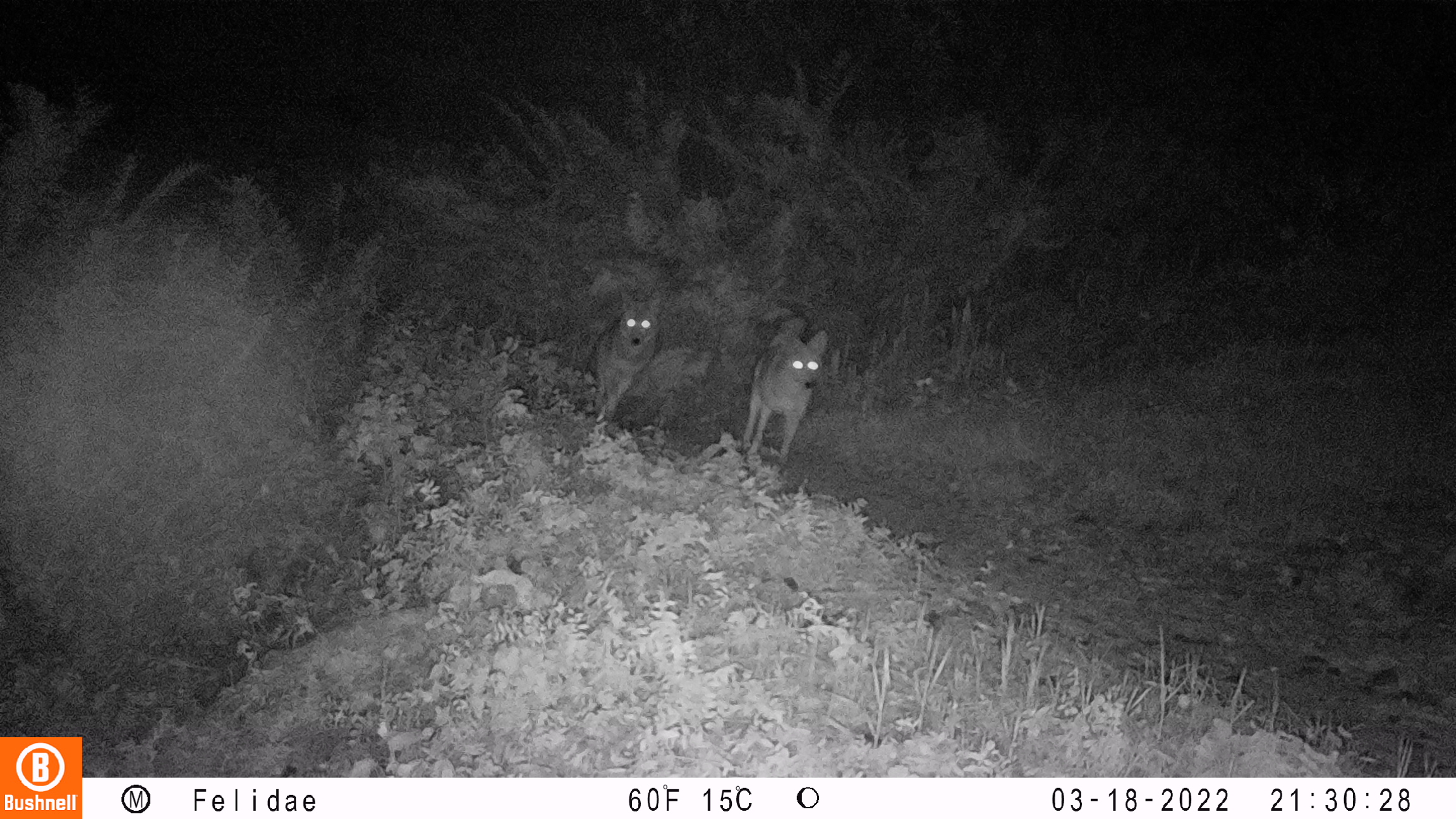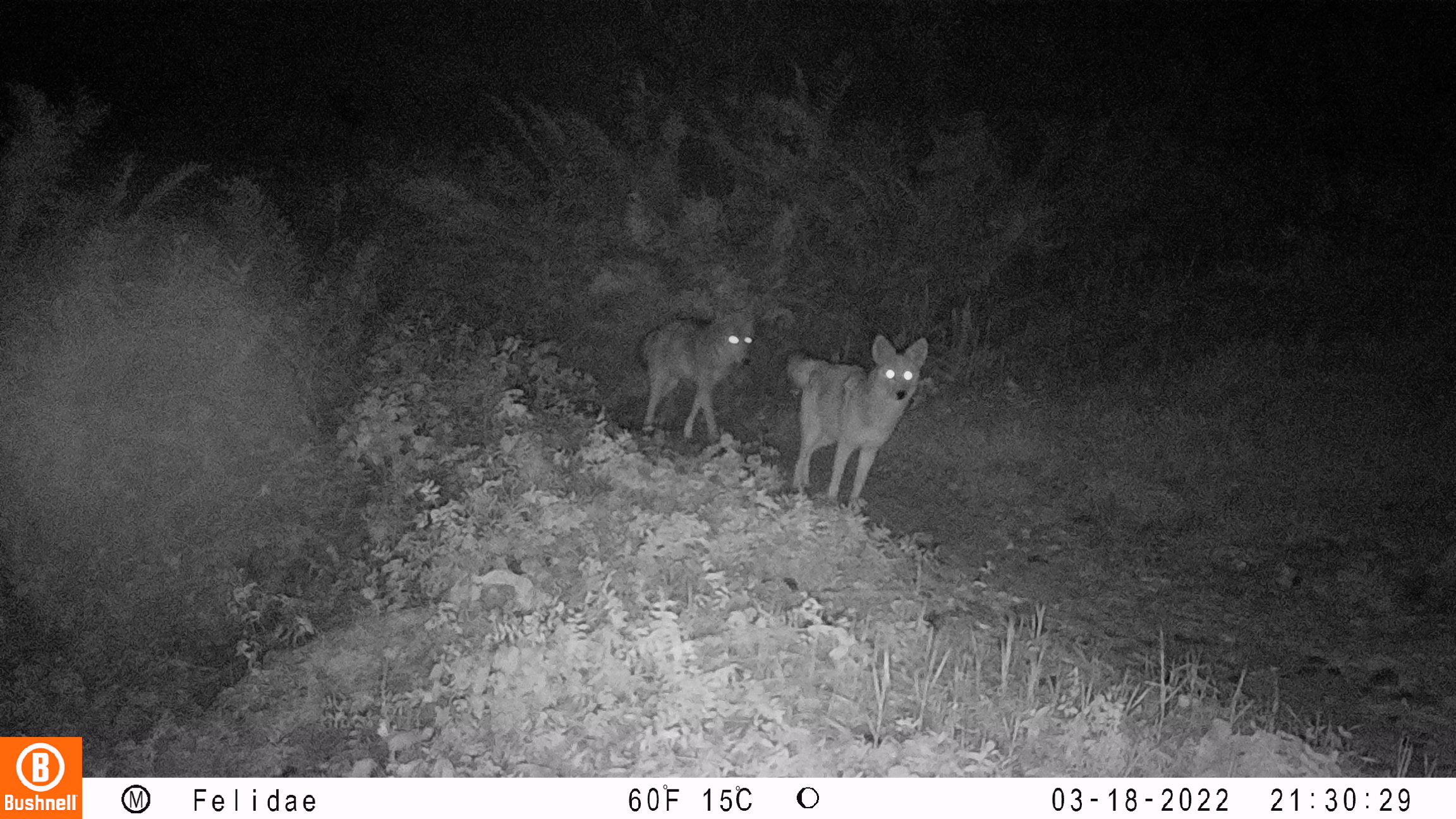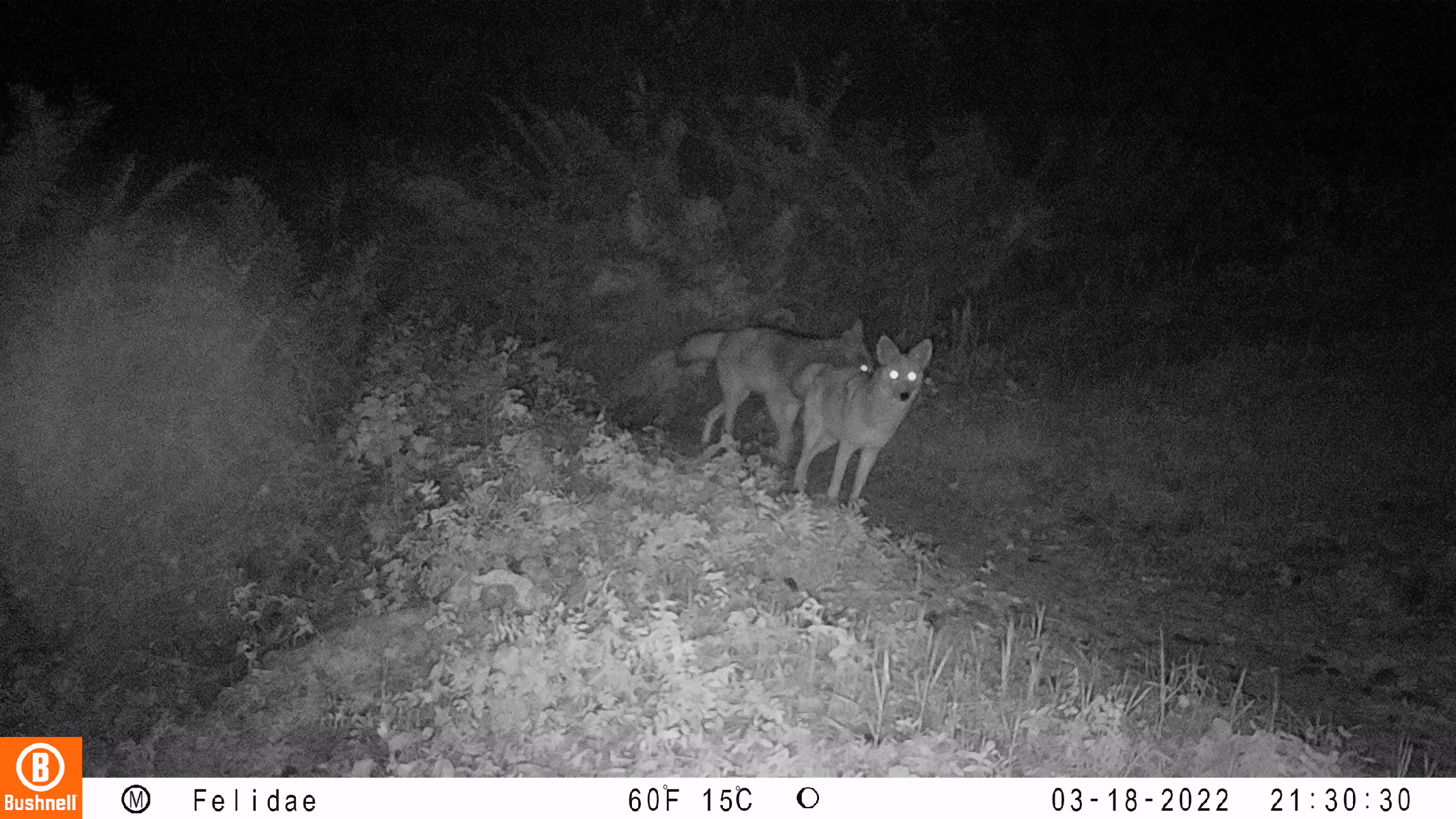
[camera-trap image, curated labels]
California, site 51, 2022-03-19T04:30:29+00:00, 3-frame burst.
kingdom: Animalia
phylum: Chordata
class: Mammalia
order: Carnivora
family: Canidae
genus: Canis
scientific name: Canis latrans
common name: coyote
Coyote (Canis latrans).